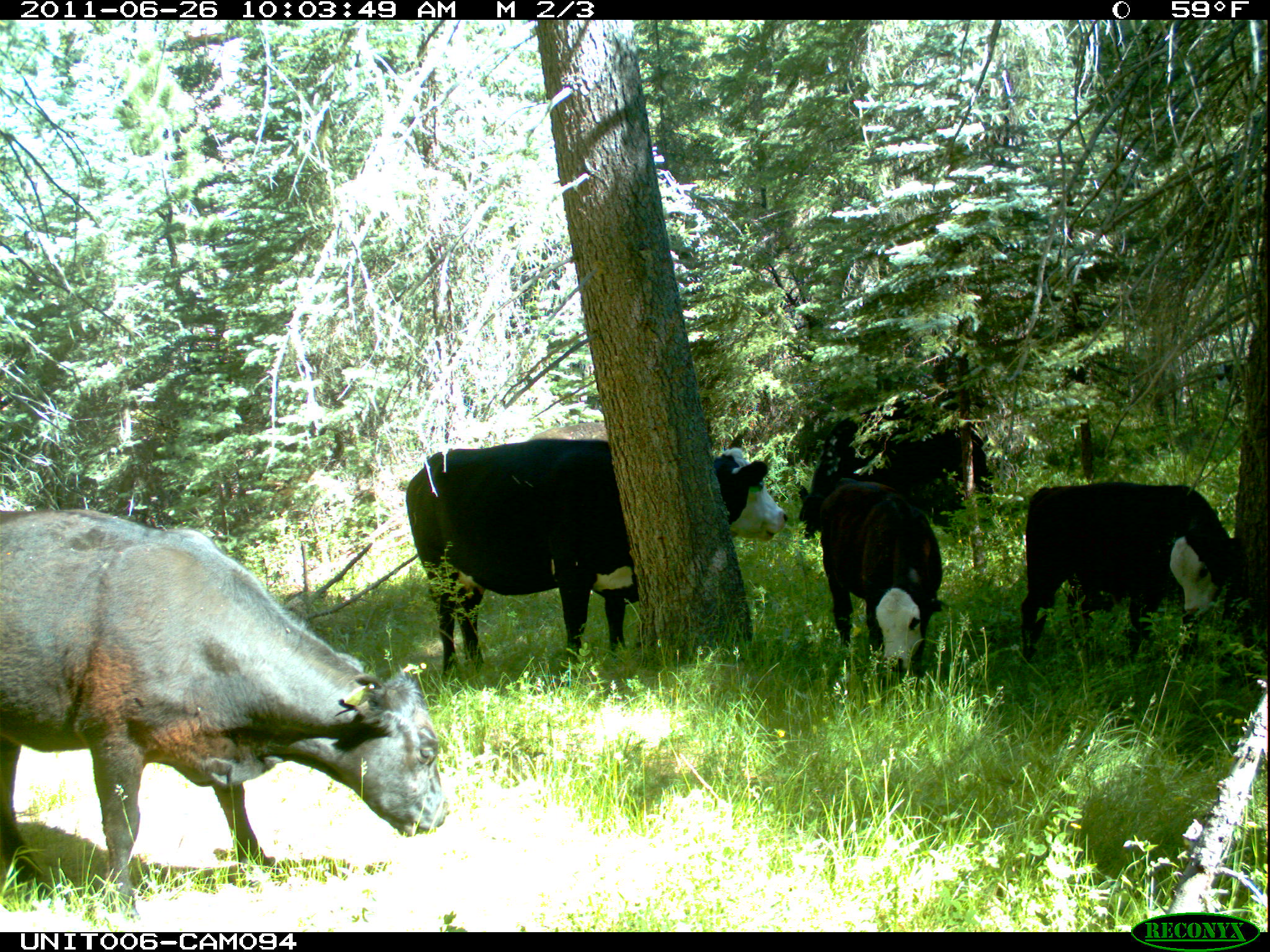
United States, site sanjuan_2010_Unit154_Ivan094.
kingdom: Animalia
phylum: Chordata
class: Mammalia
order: Artiodactyla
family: Bovidae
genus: Bos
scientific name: Bos taurus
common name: domestic cow